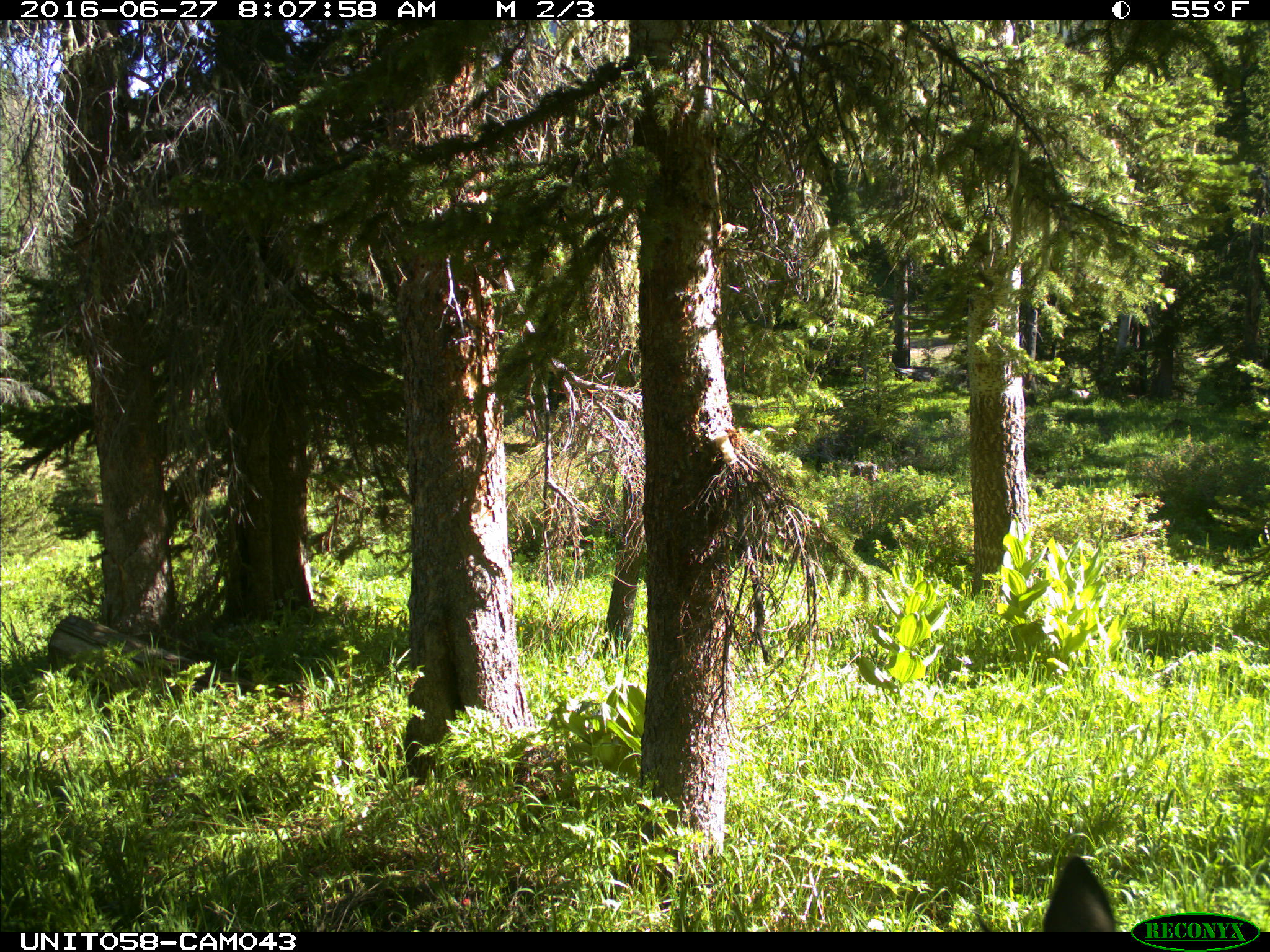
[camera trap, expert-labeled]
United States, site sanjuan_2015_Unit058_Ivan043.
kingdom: Animalia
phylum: Chordata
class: Mammalia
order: Artiodactyla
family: Cervidae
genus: Odocoileus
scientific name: Odocoileus hemionus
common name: mule deer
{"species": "Odocoileus hemionus (mule deer)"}